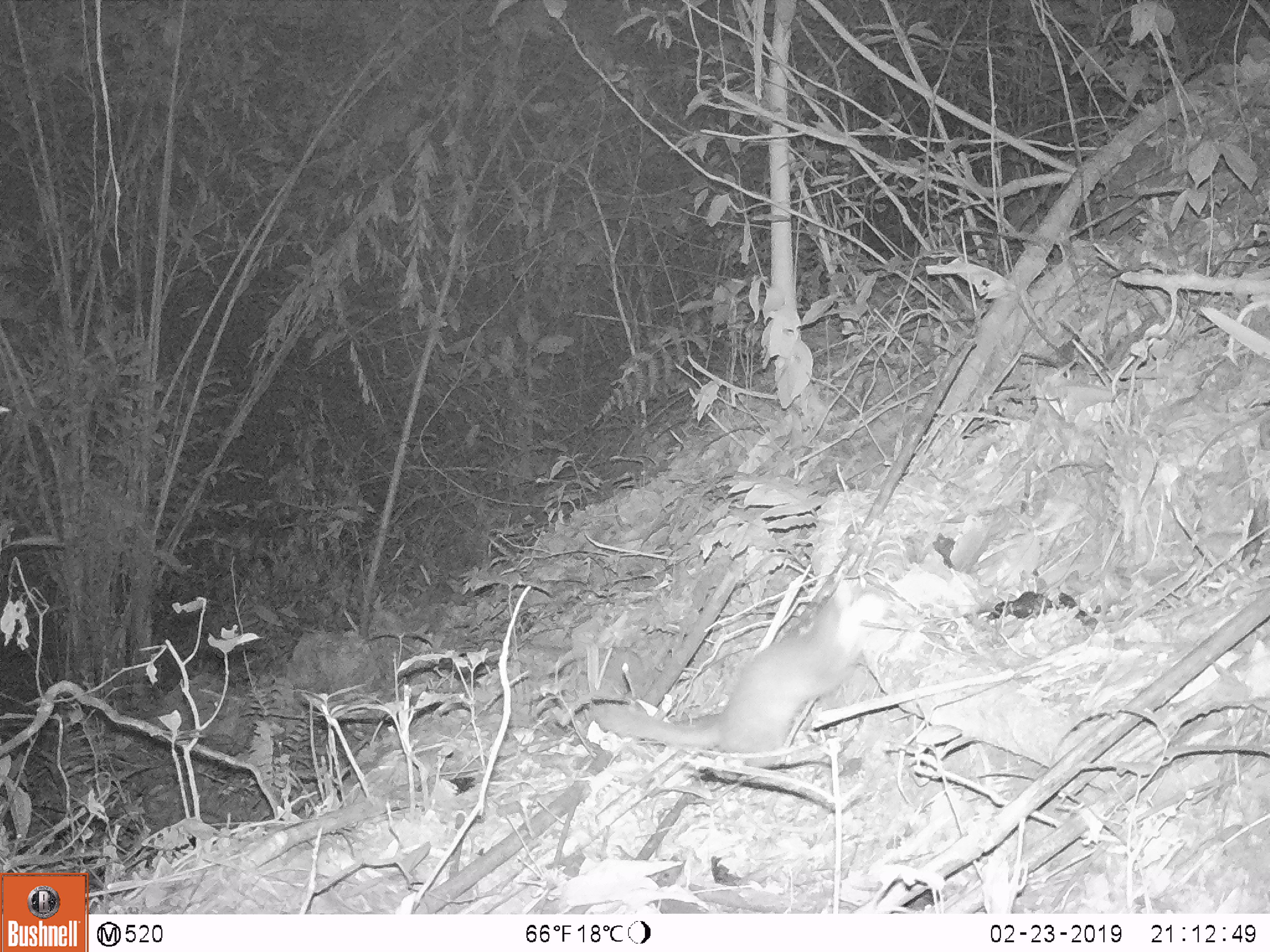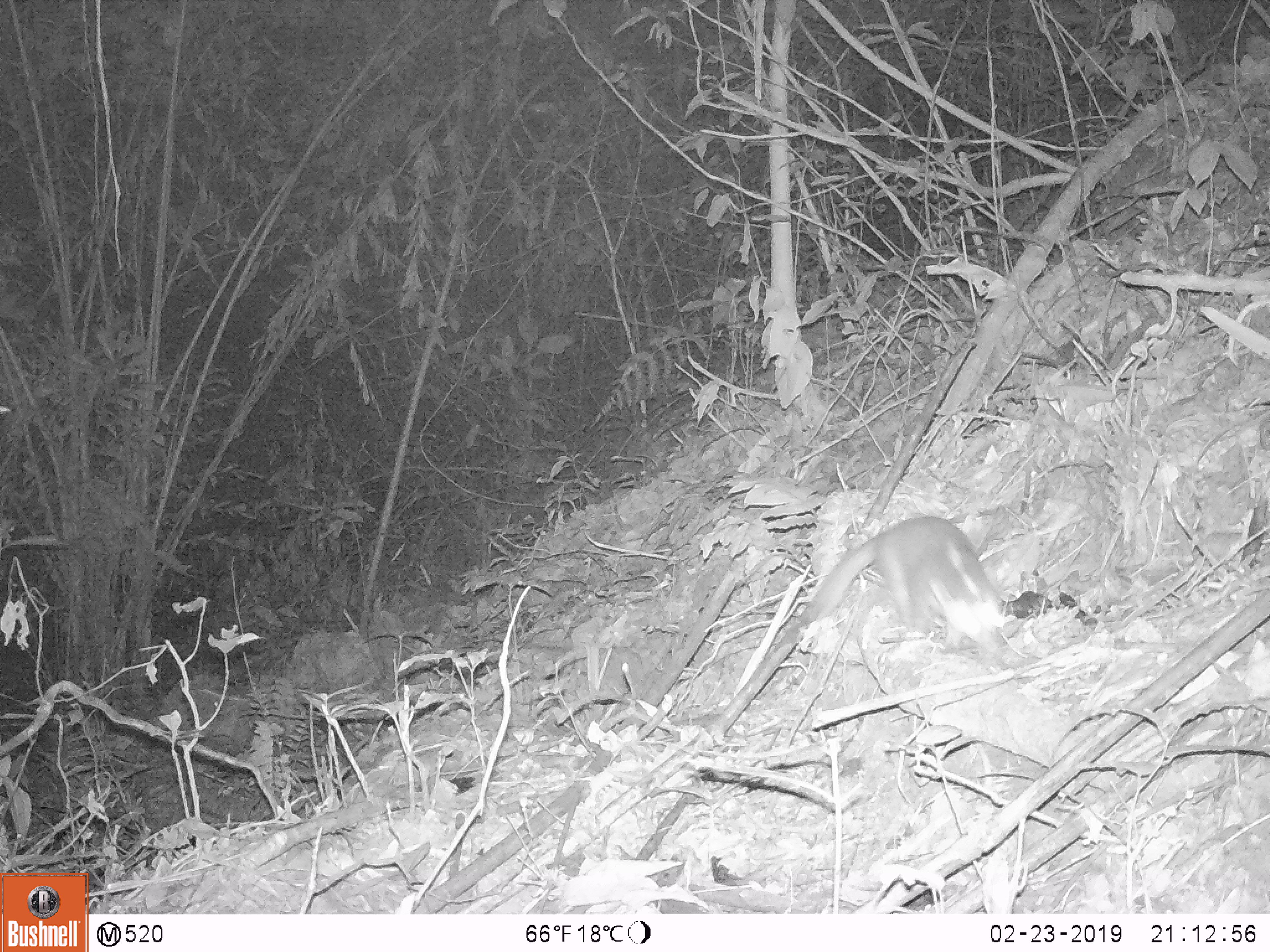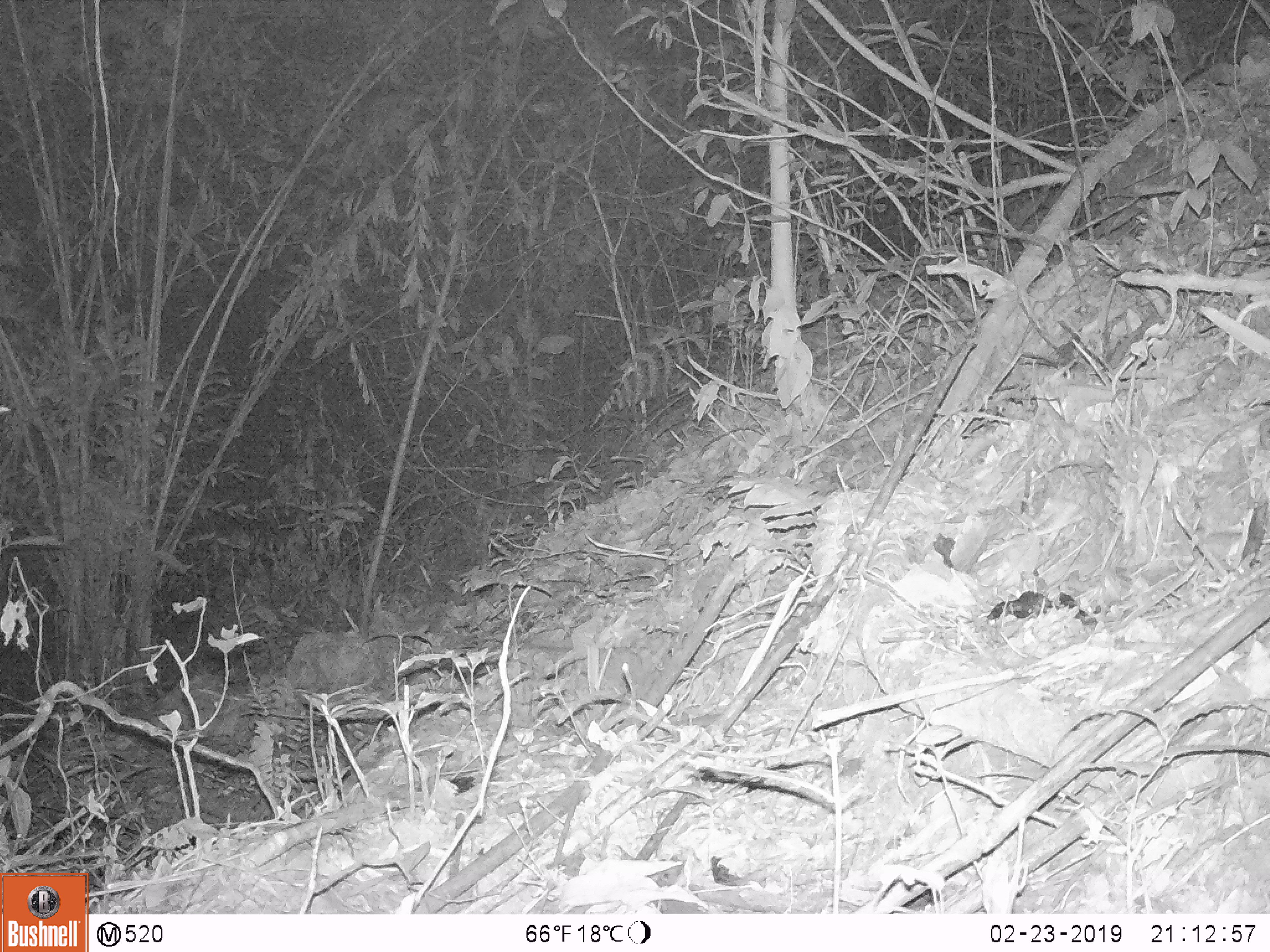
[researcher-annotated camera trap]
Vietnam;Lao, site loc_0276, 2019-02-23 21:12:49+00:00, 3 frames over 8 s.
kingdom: Animalia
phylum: Chordata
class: Mammalia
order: Carnivora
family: Mustelidae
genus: Melogale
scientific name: Melogale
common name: ferret badger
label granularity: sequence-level